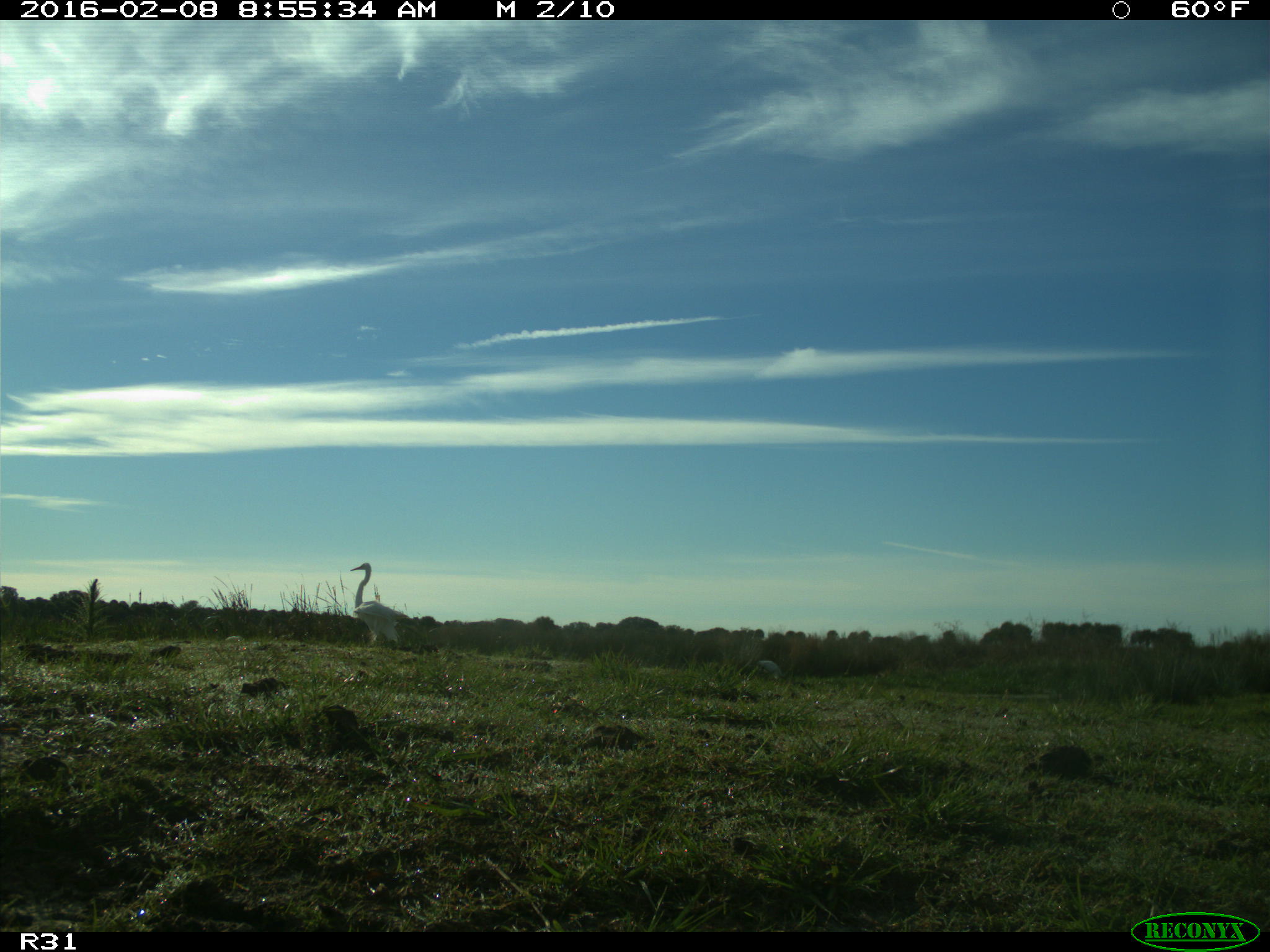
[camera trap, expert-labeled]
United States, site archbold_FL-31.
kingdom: Animalia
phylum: Chordata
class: Aves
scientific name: Aves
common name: birds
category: unidentified bird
Unidentified bird (birds) (Aves).